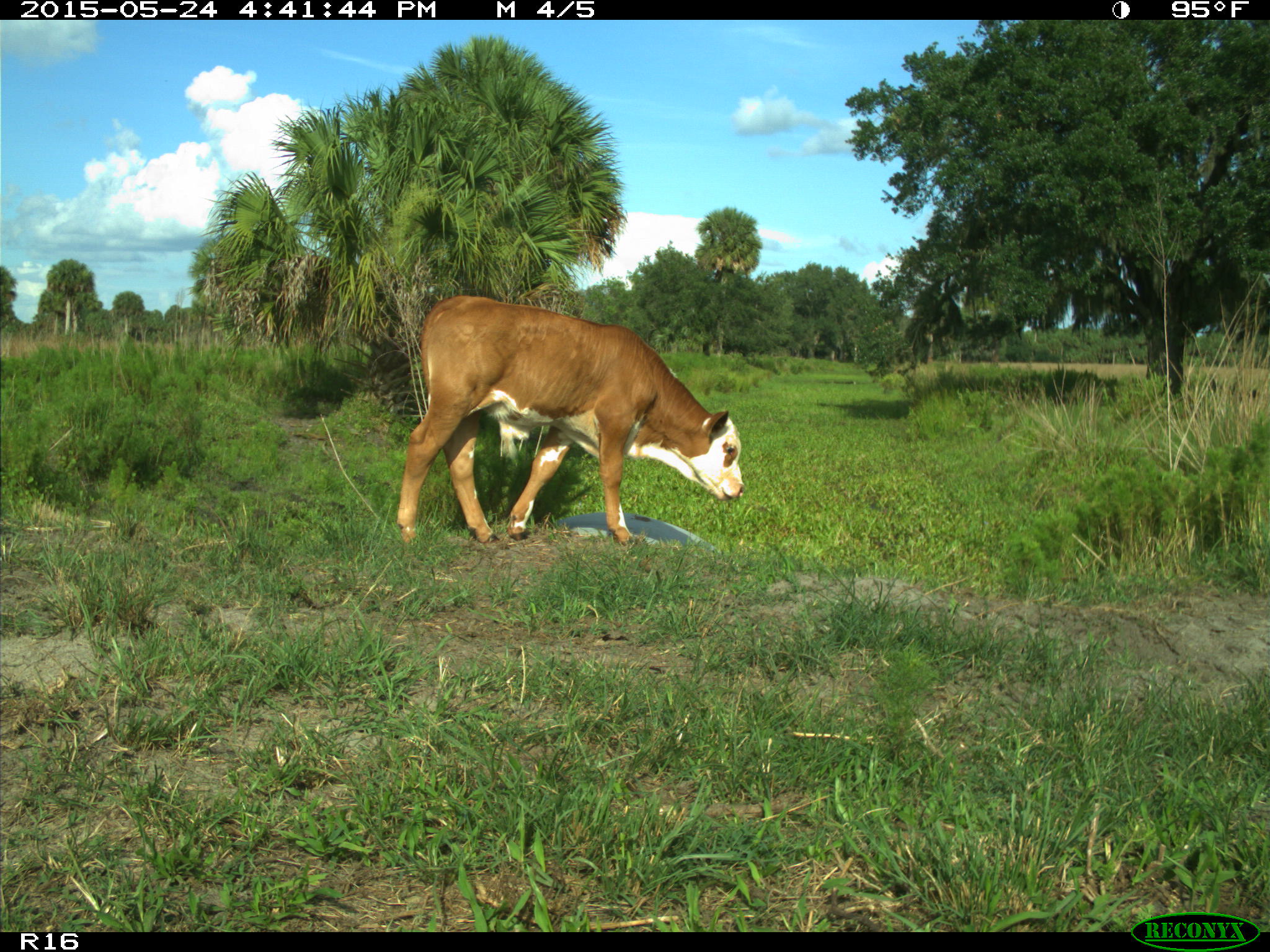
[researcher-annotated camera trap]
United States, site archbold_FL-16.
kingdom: Animalia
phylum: Chordata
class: Mammalia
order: Artiodactyla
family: Bovidae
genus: Bos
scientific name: Bos taurus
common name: domestic cow